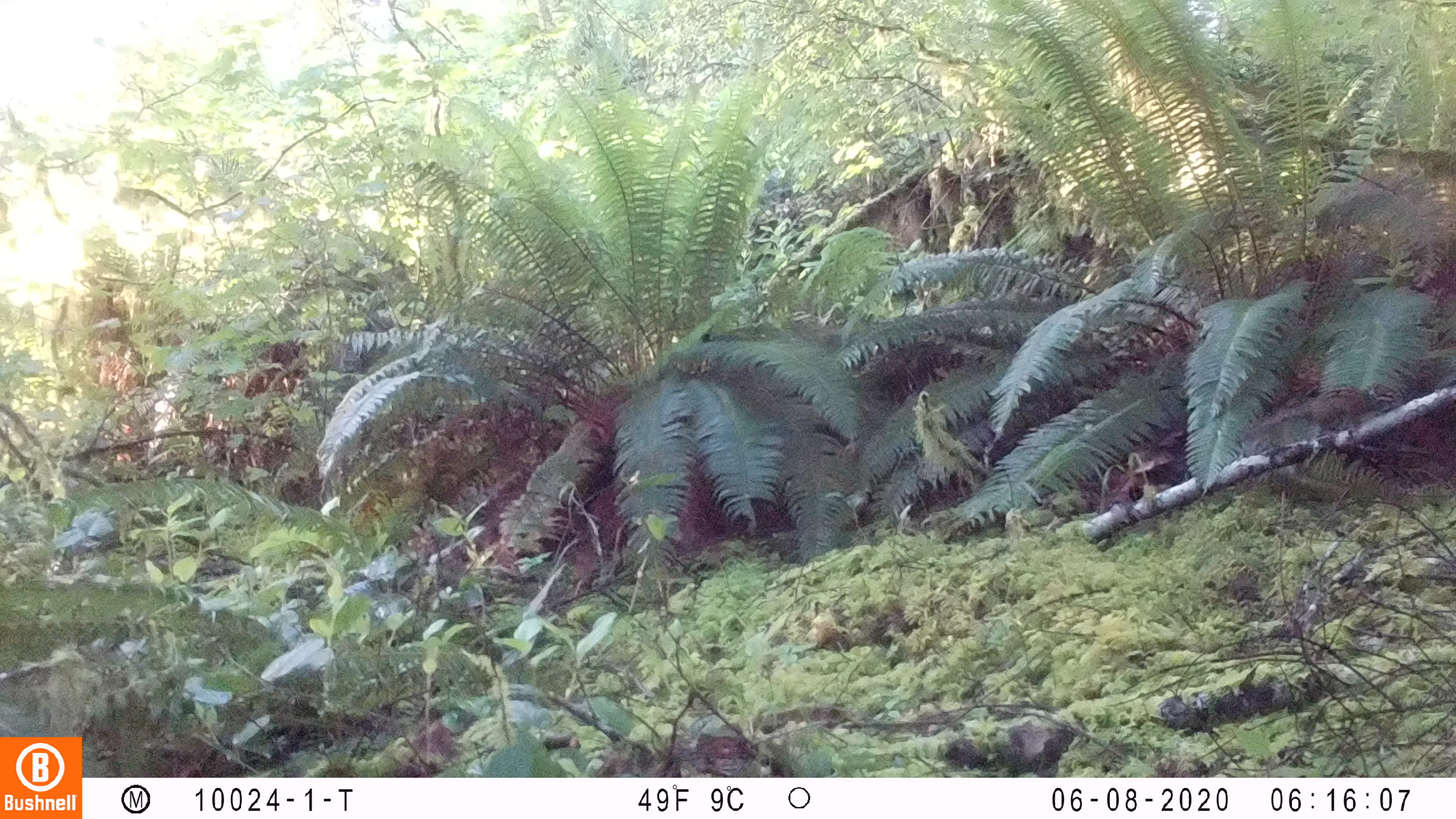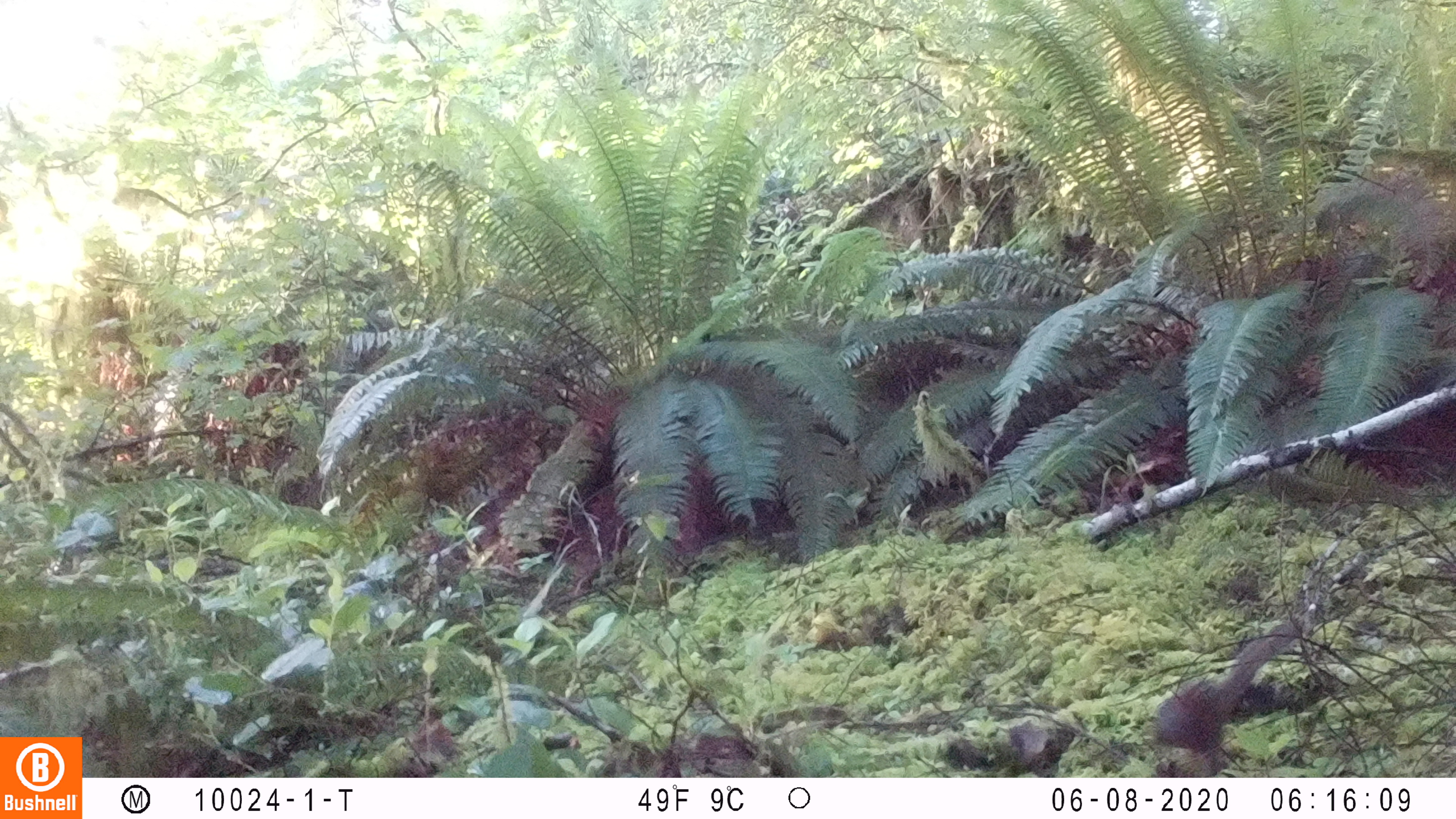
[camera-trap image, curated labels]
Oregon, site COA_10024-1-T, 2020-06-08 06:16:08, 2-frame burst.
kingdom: Animalia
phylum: Chordata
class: Mammalia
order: Rodentia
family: Sciuridae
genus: Neotamias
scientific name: Neotamias townsendii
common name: townsend's chipmunk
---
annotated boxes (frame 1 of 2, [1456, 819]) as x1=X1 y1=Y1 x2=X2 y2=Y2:
townsend's chipmunk: x1=1256 y1=374 x2=1405 y2=437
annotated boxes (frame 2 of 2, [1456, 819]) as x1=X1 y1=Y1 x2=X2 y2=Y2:
townsend's chipmunk: x1=1147 y1=611 x2=1310 y2=765